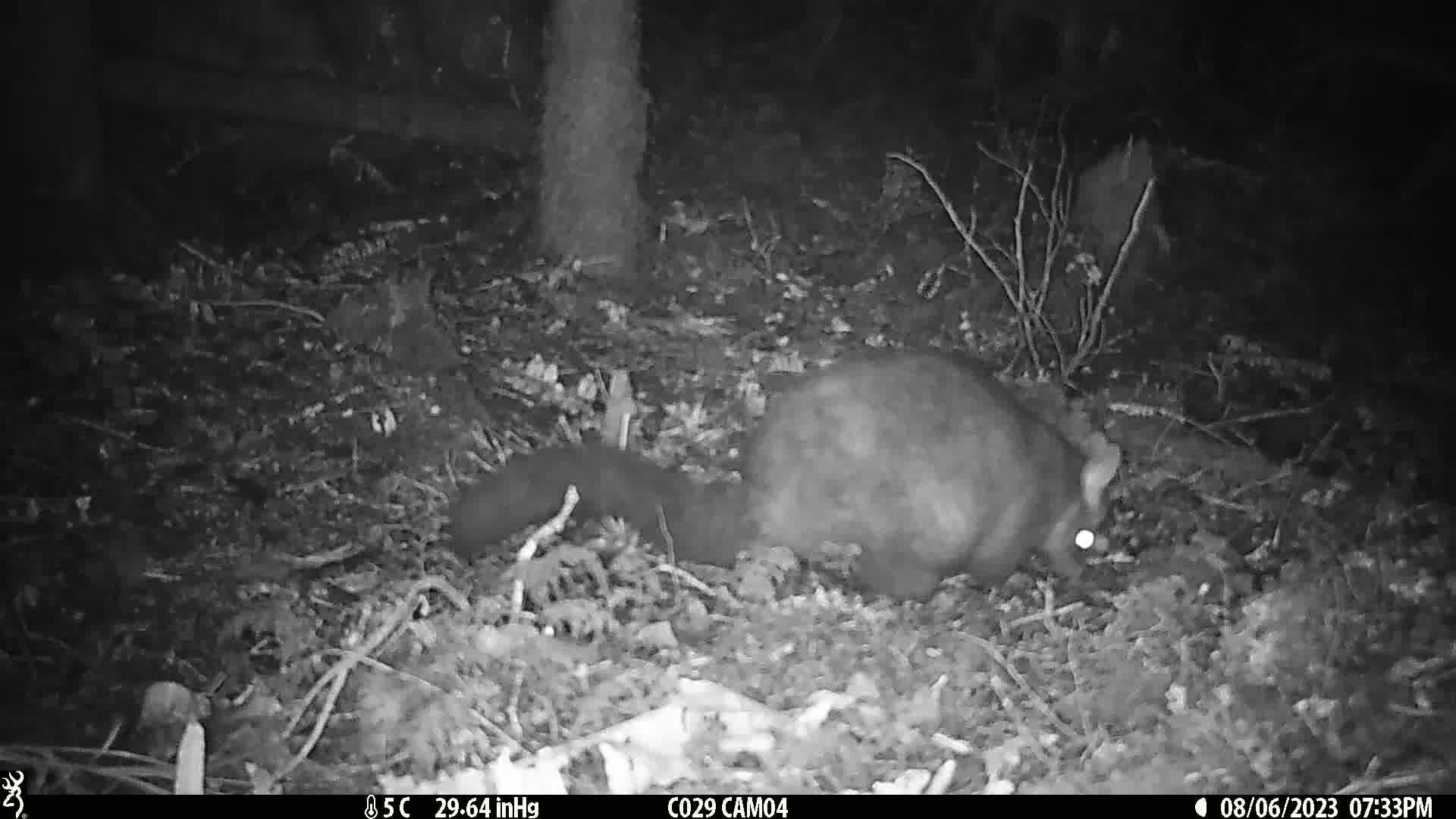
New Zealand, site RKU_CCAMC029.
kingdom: Animalia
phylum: Chordata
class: Mammalia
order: Diprotodontia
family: Phalangeridae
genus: Trichosurus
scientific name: Trichosurus vulpecula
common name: common brushtail possum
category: possum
Possum (common brushtail possum) (Trichosurus vulpecula).